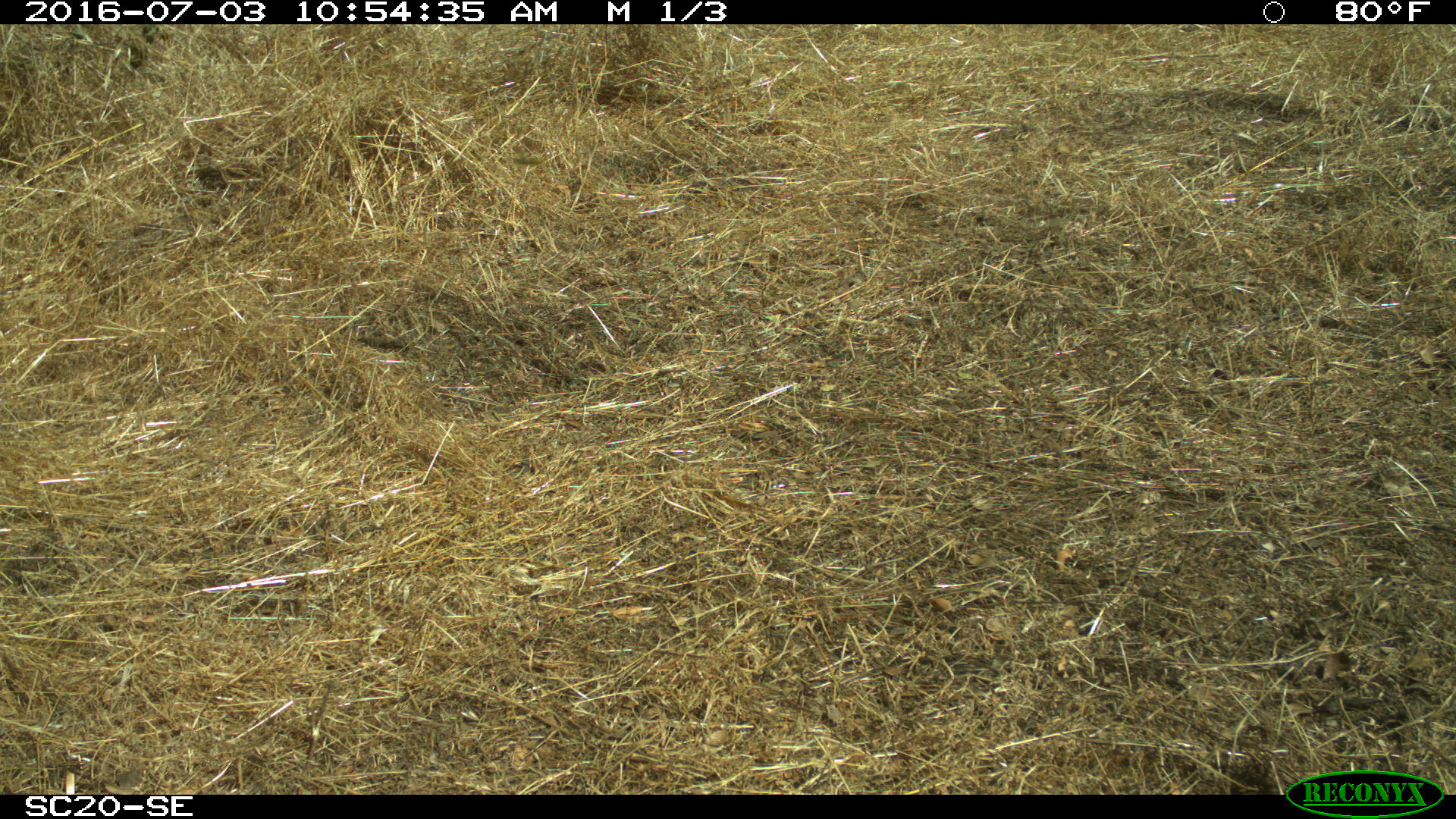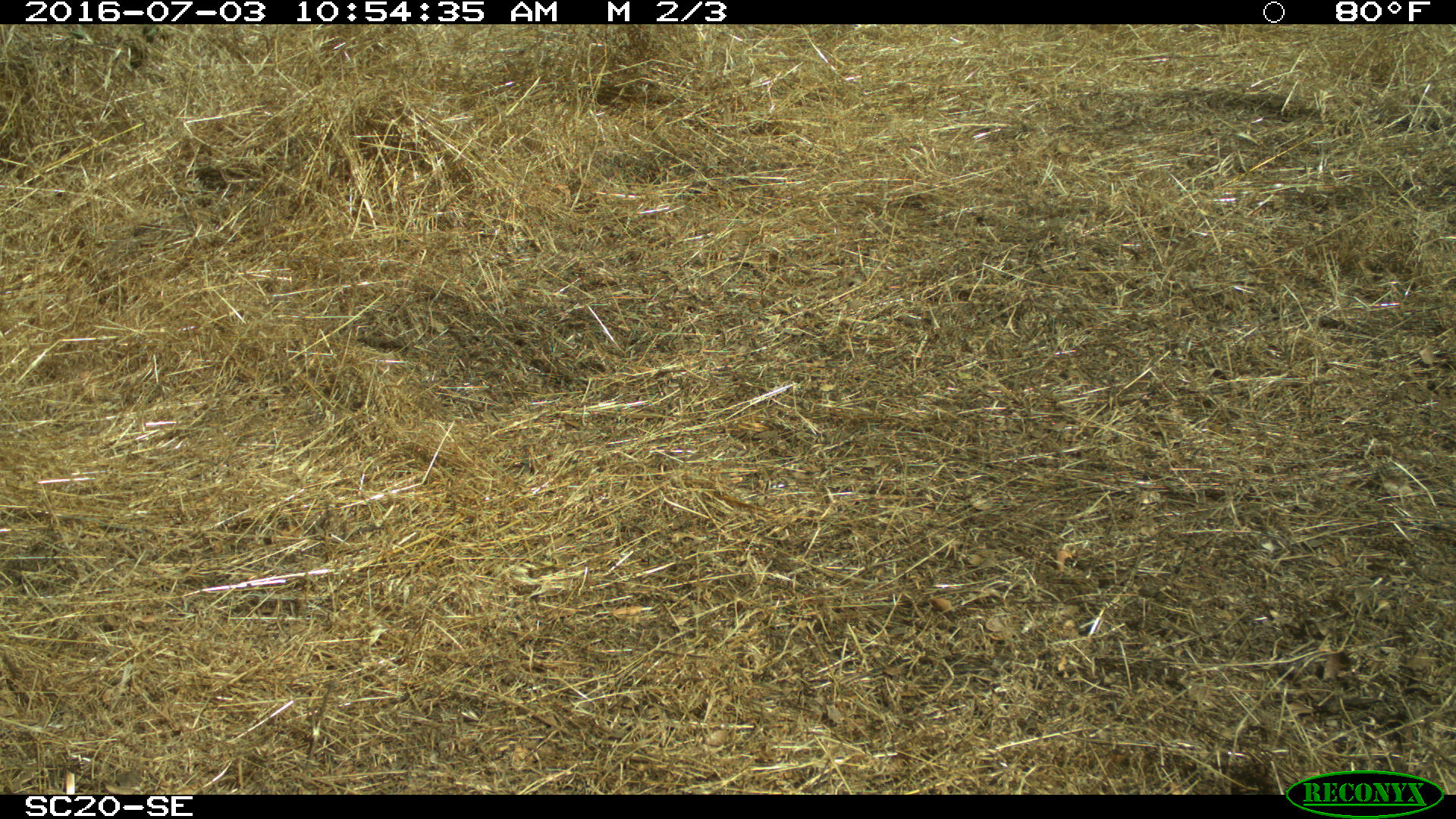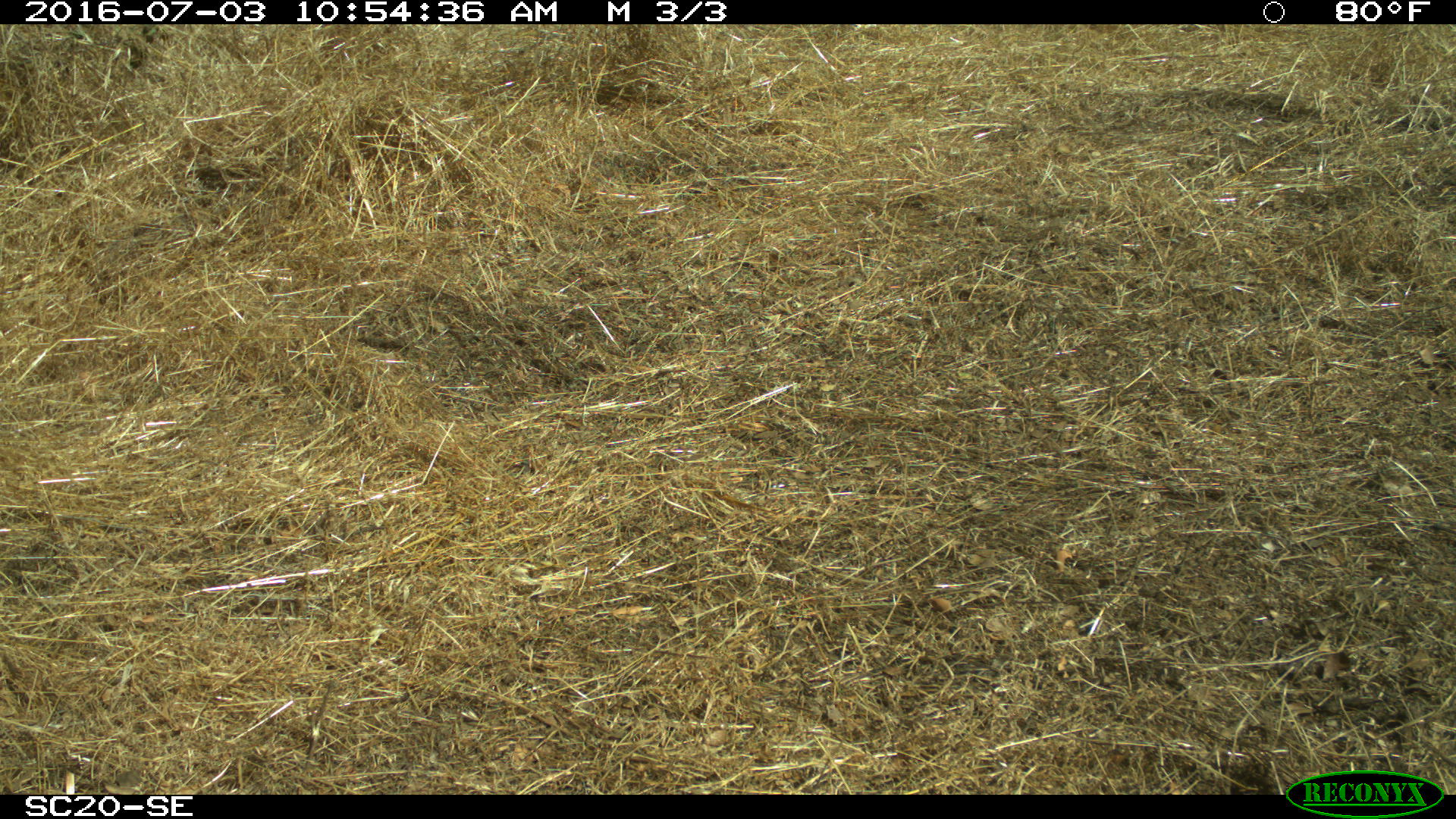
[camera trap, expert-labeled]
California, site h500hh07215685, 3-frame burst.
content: no animal present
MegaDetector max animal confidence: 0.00